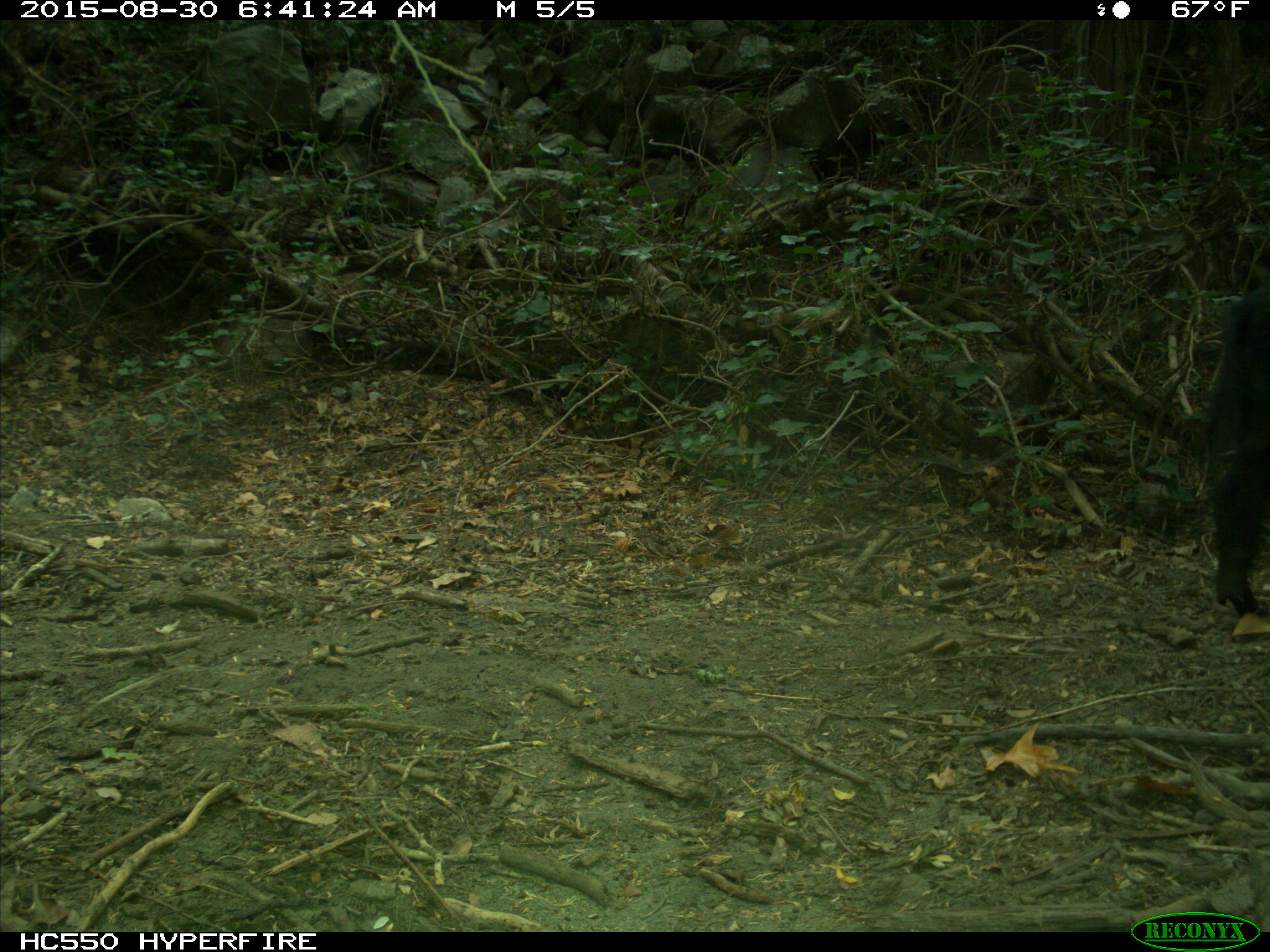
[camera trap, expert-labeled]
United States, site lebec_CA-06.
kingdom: Animalia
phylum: Chordata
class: Mammalia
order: Artiodactyla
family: Suidae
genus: Sus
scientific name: Sus scrofa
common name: wild boar